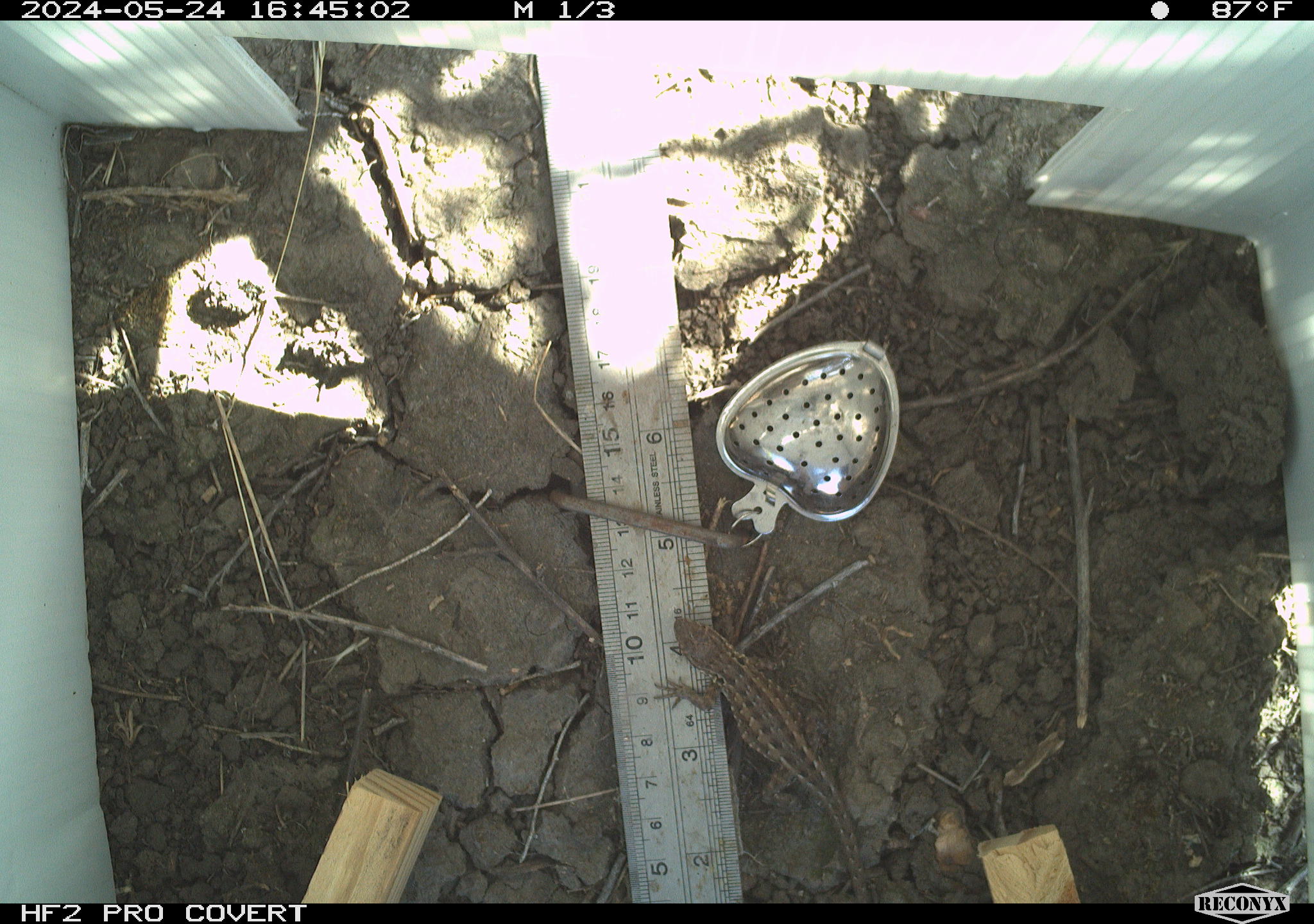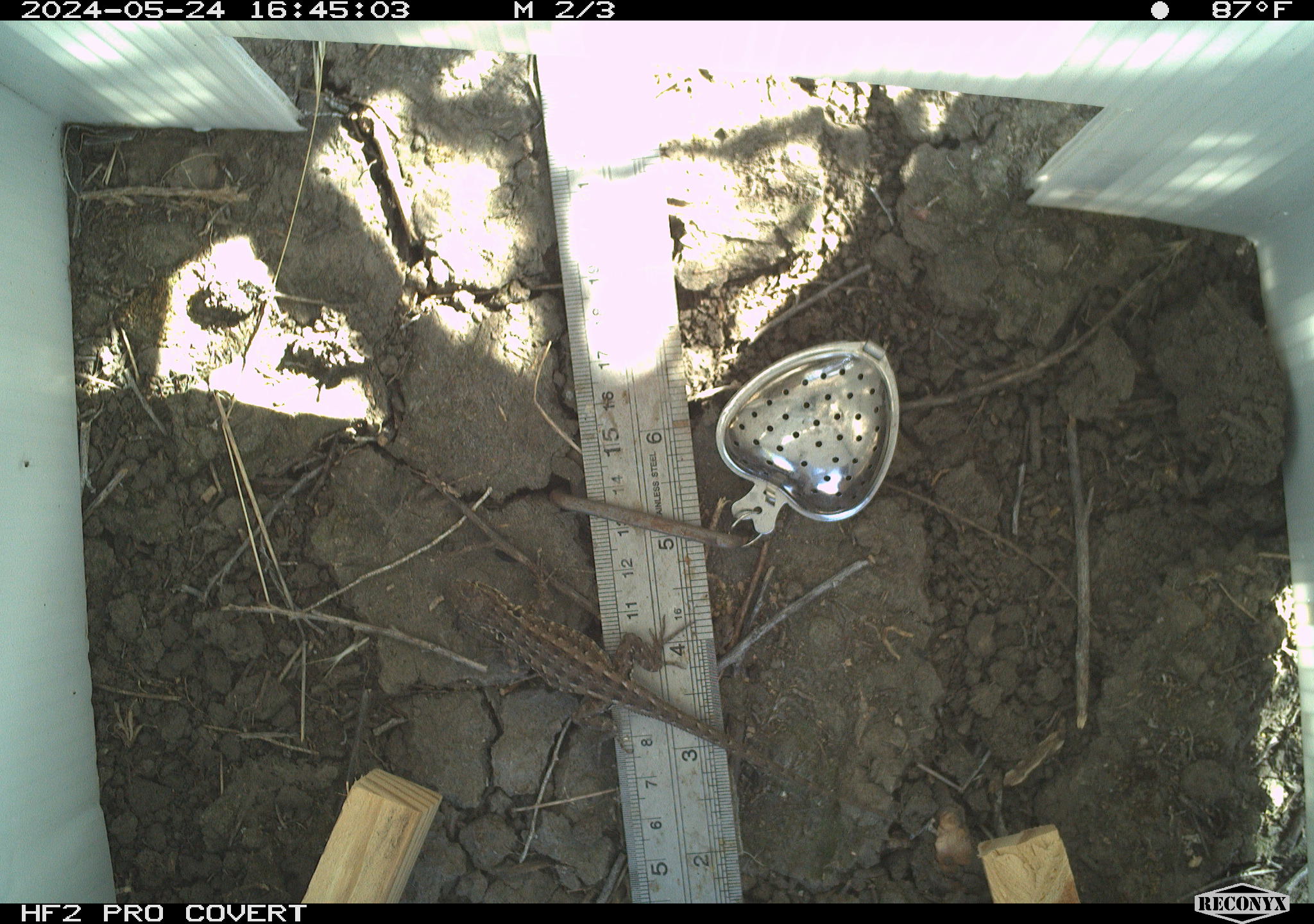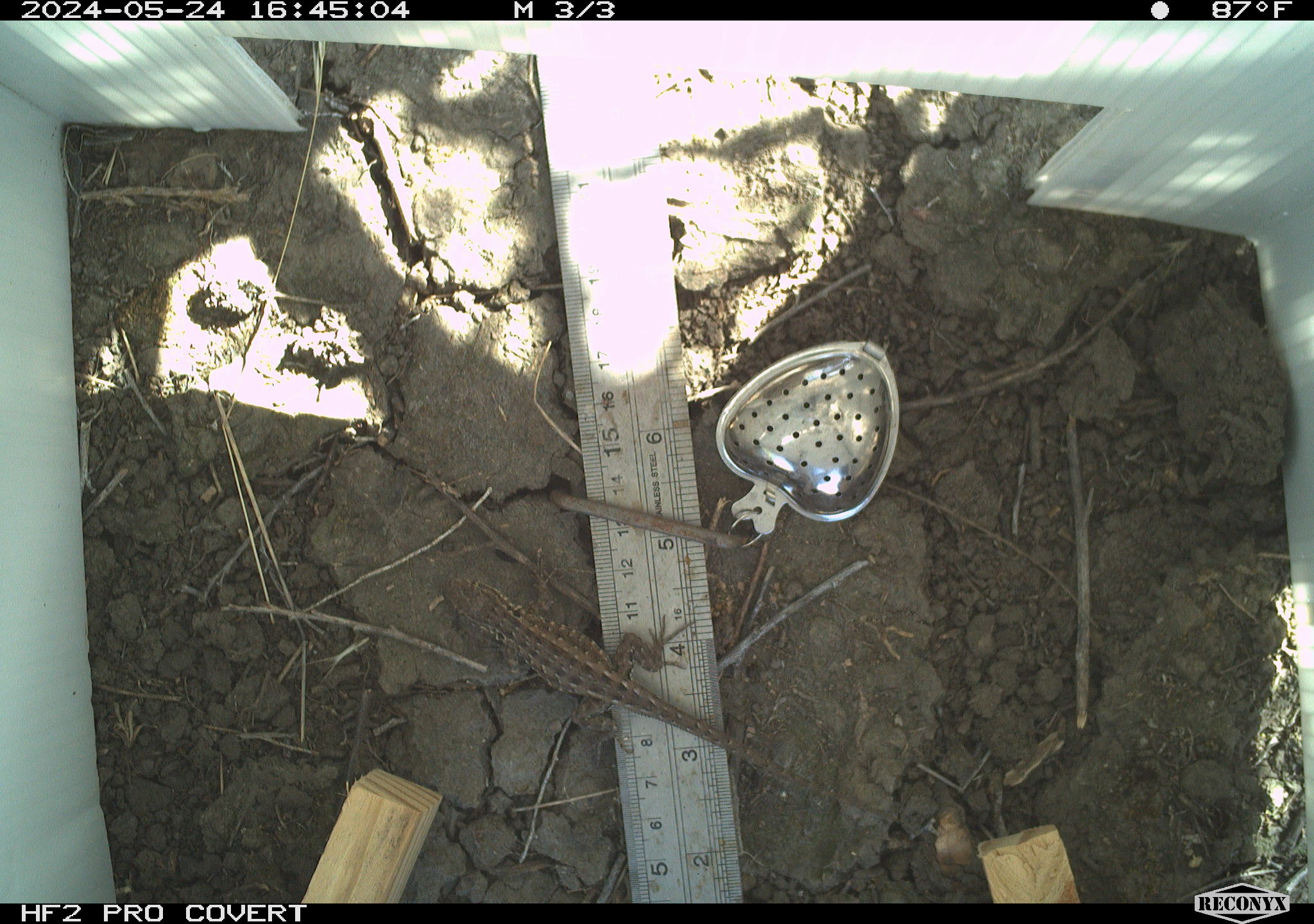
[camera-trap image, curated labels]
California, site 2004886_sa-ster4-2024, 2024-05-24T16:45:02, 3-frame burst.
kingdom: Animalia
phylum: Chordata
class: Reptilia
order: Squamata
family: Phrynosomatidae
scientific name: Phrynosomatidae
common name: phrynosomatid lizards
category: phrynosomatidae family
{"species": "phrynosomatidae family (phrynosomatid lizards) (Phrynosomatidae)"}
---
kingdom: Animalia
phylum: Chordata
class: Reptilia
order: Squamata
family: Phrynosomatidae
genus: Uta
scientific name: Uta stansburiana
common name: common side-blotched lizard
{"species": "common side-blotched lizard (Uta stansburiana)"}